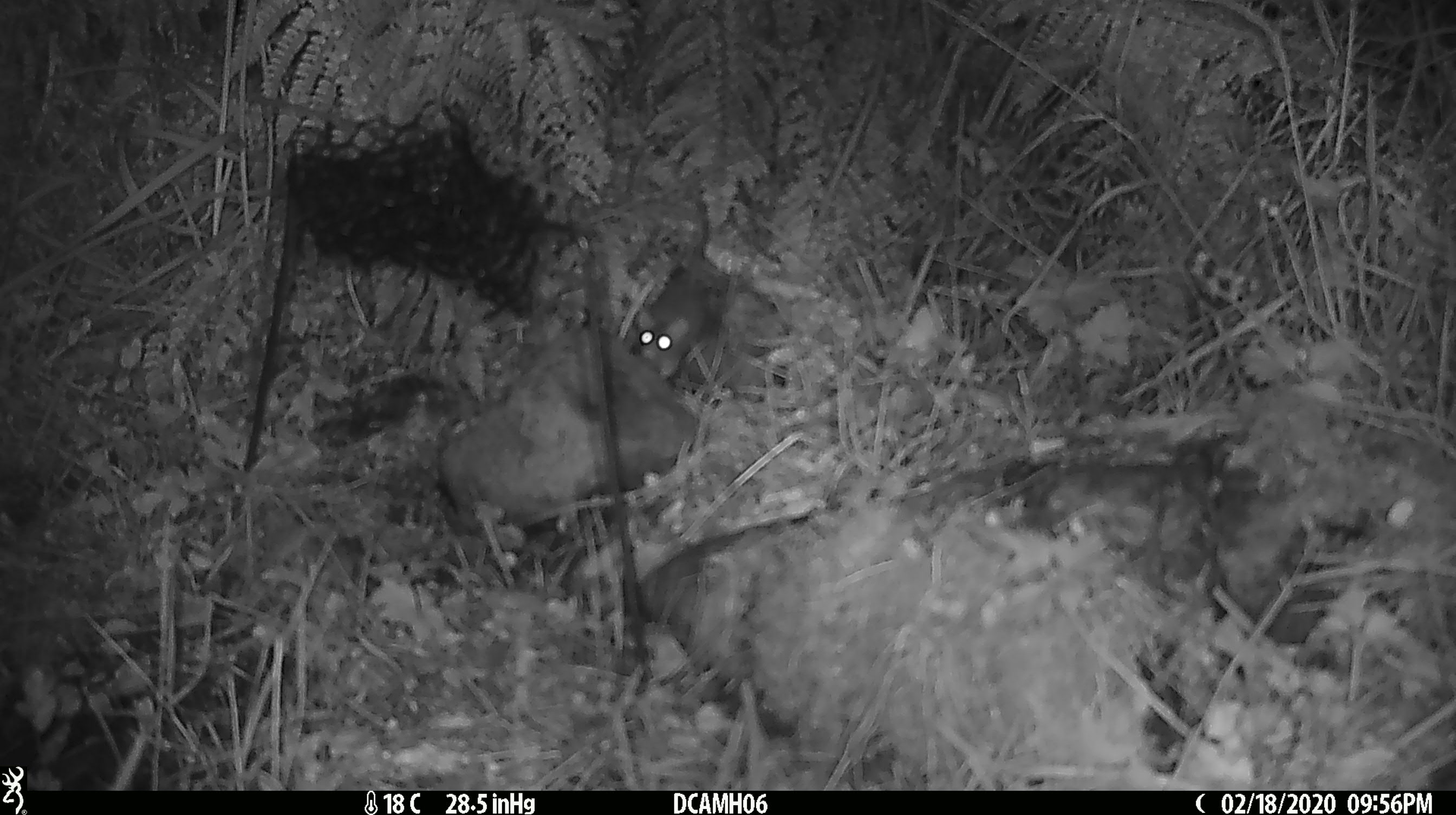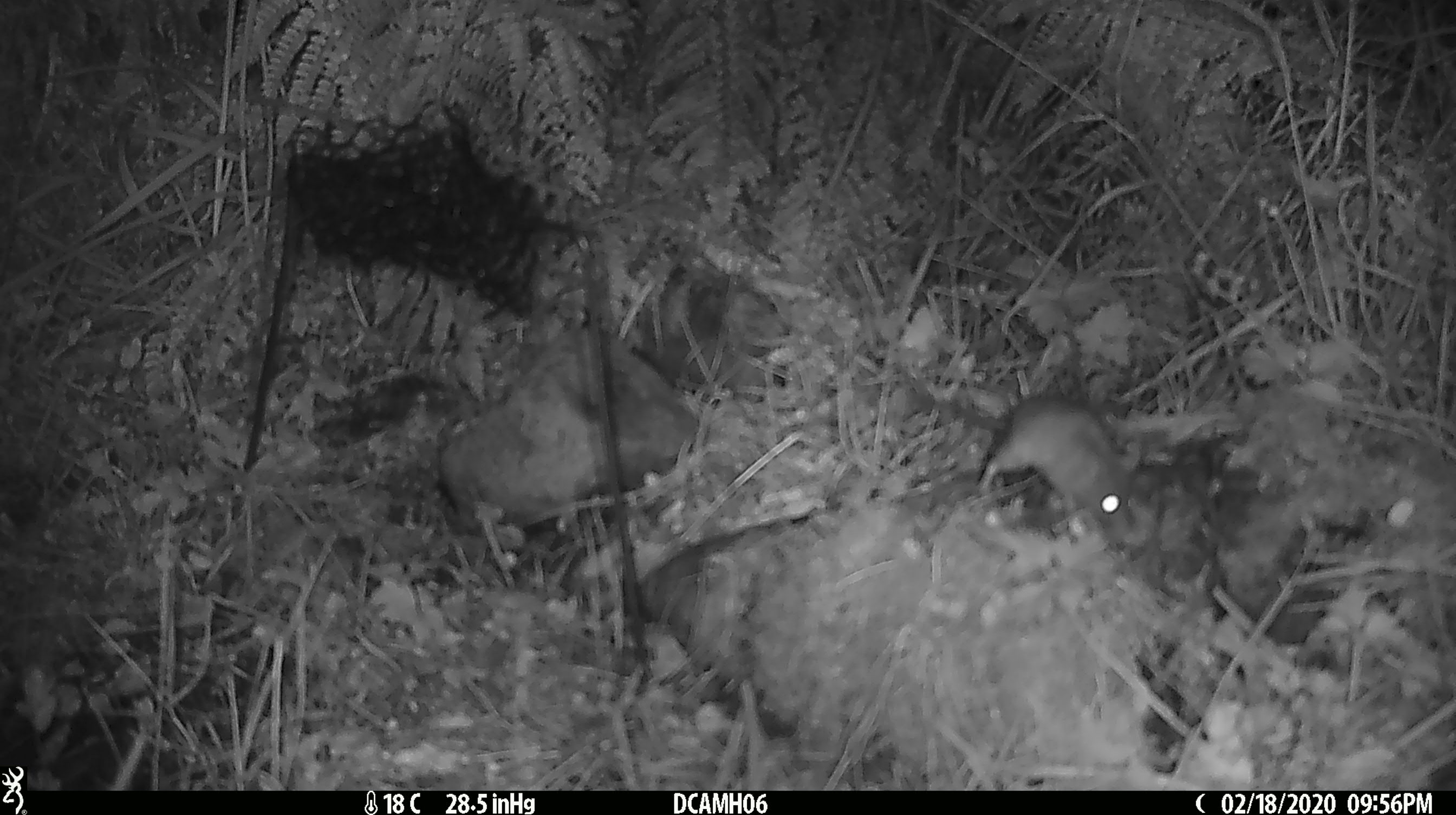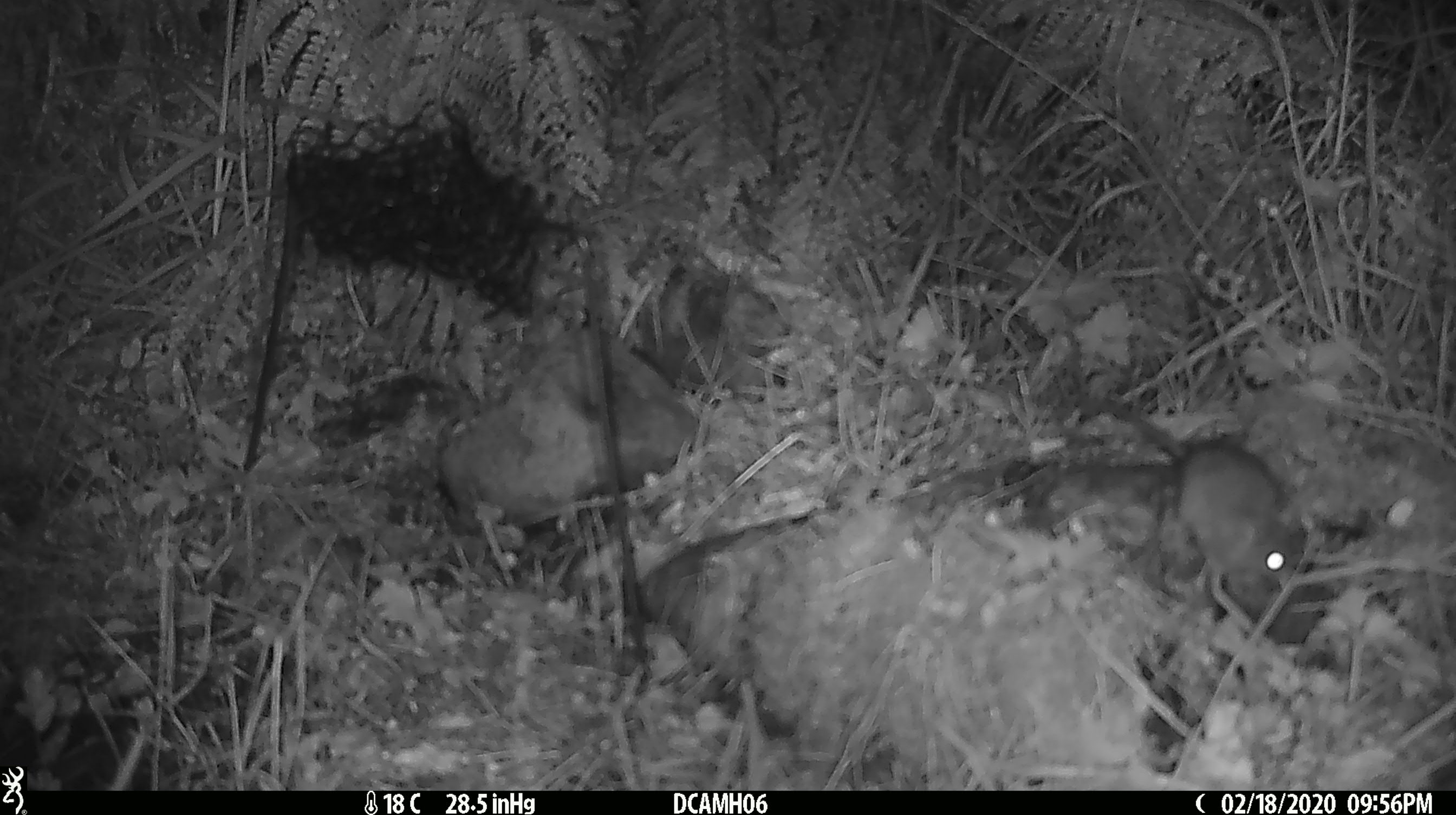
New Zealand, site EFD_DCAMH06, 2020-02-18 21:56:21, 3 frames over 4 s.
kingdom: Animalia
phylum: Chordata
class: Mammalia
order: Rodentia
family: Muridae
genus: Mus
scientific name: Mus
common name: mouse